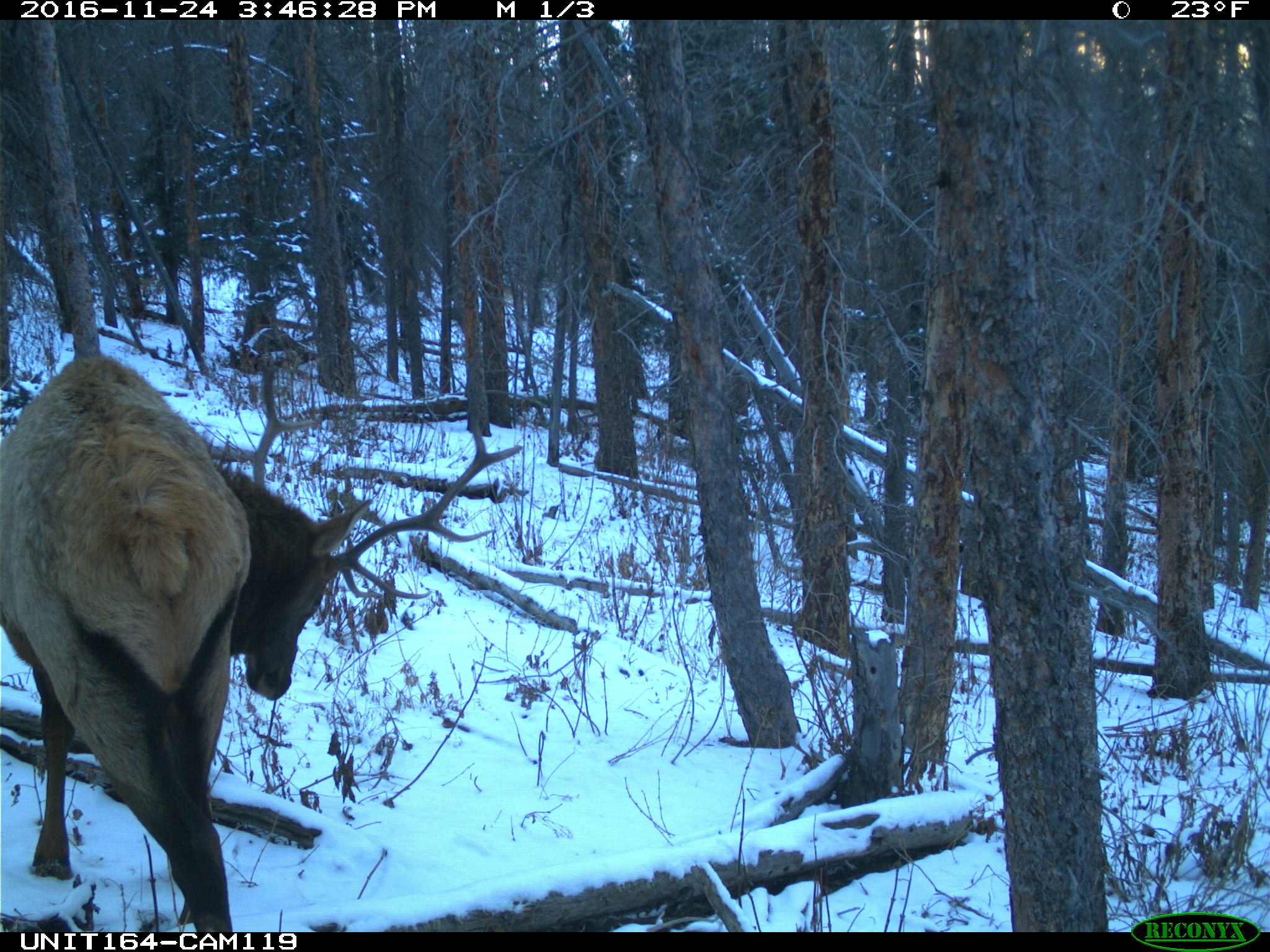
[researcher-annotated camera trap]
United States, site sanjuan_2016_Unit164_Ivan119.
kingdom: Animalia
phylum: Chordata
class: Mammalia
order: Artiodactyla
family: Cervidae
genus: Cervus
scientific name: Cervus elaphus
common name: red deer